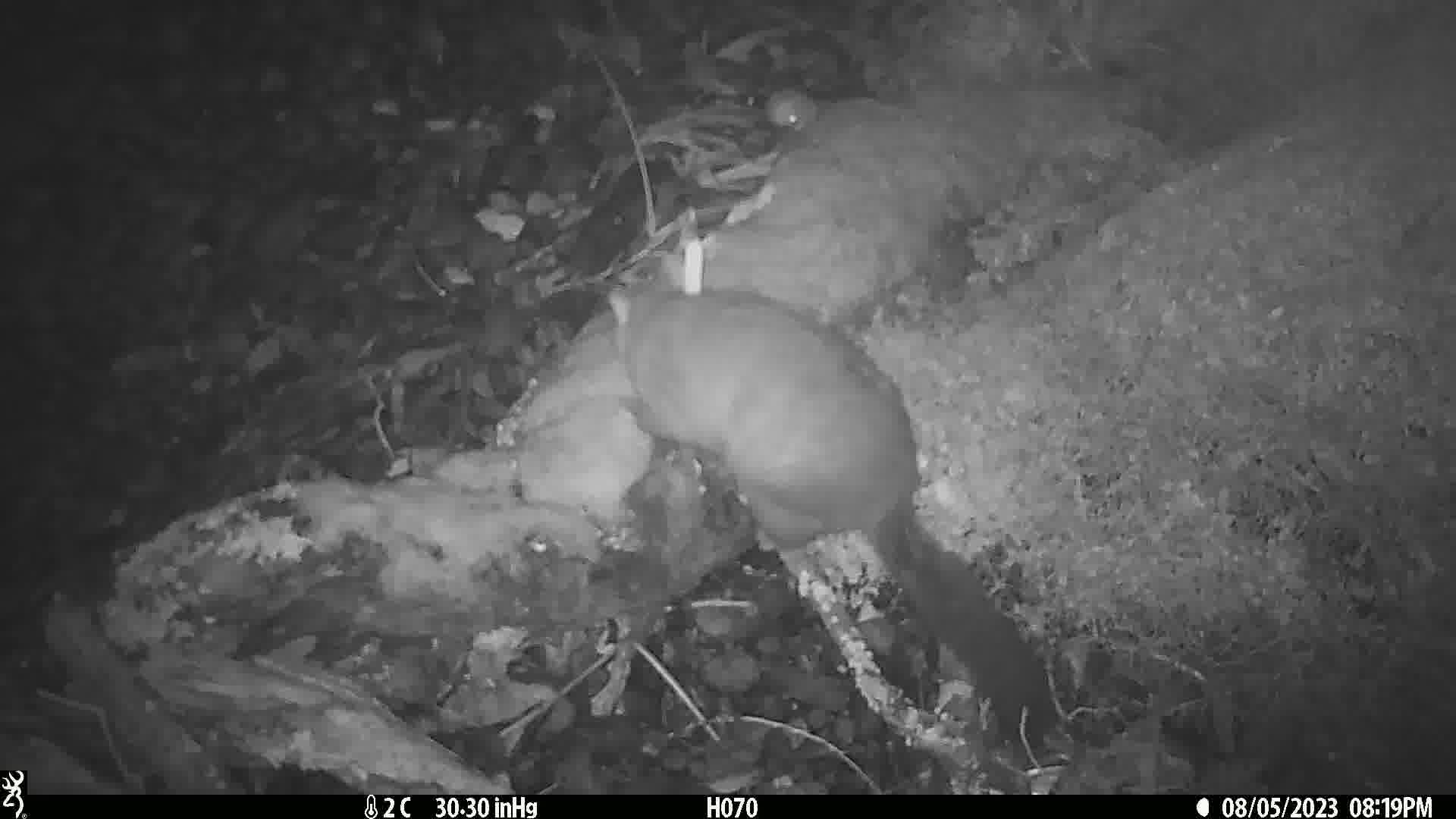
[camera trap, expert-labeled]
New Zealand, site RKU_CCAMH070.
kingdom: Animalia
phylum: Chordata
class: Mammalia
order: Diprotodontia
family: Phalangeridae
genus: Trichosurus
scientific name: Trichosurus vulpecula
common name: common brushtail possum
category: possum